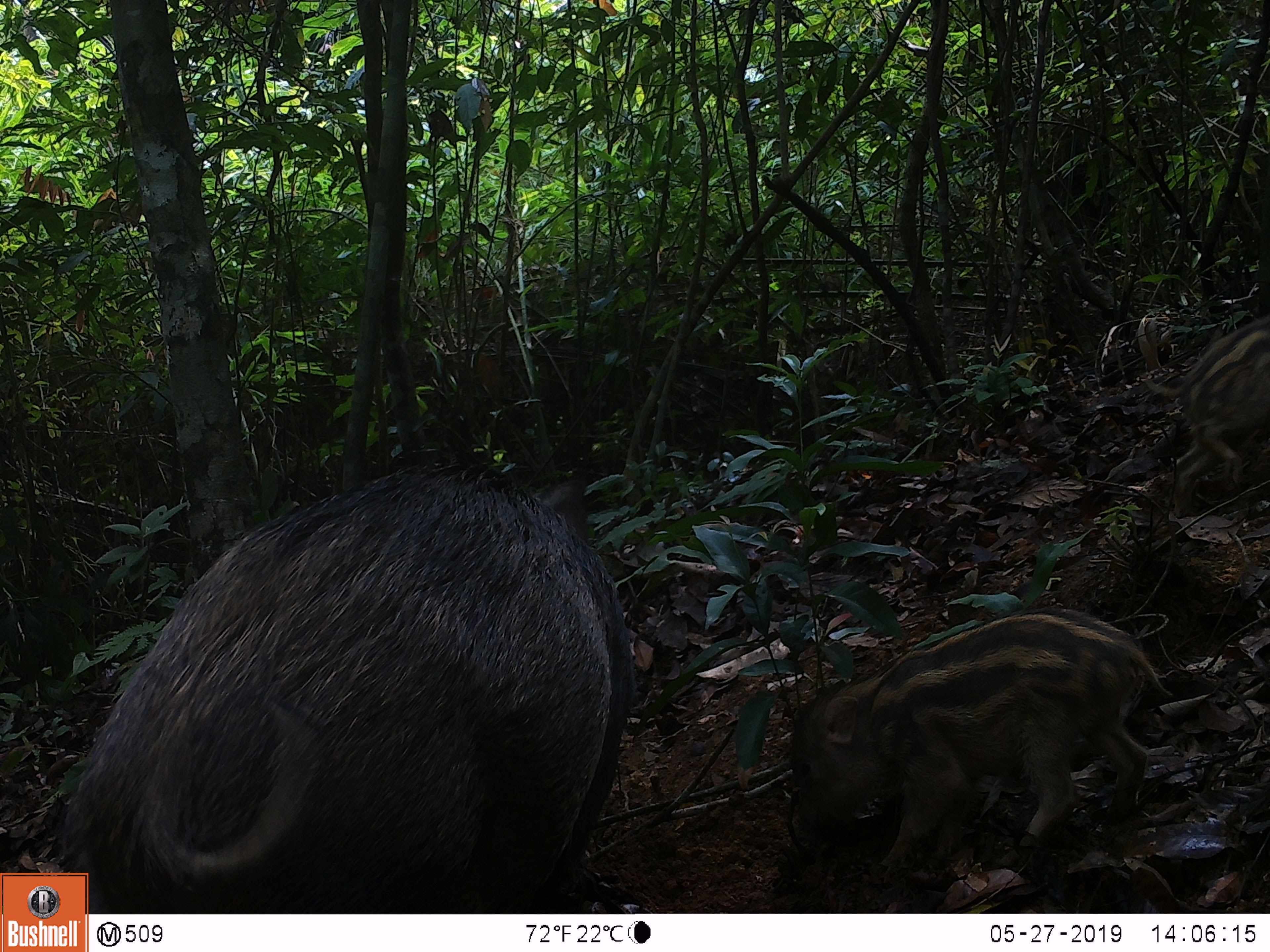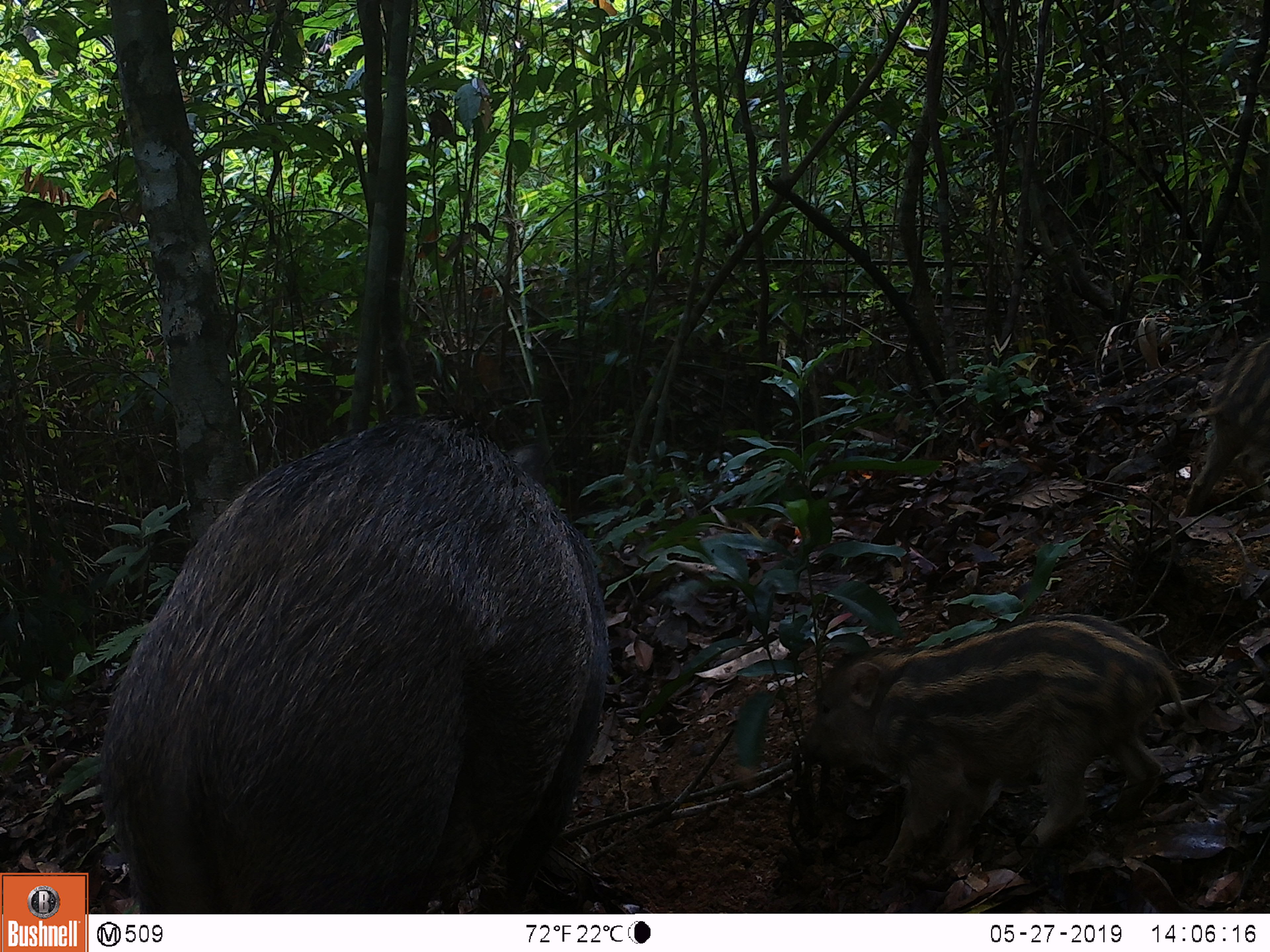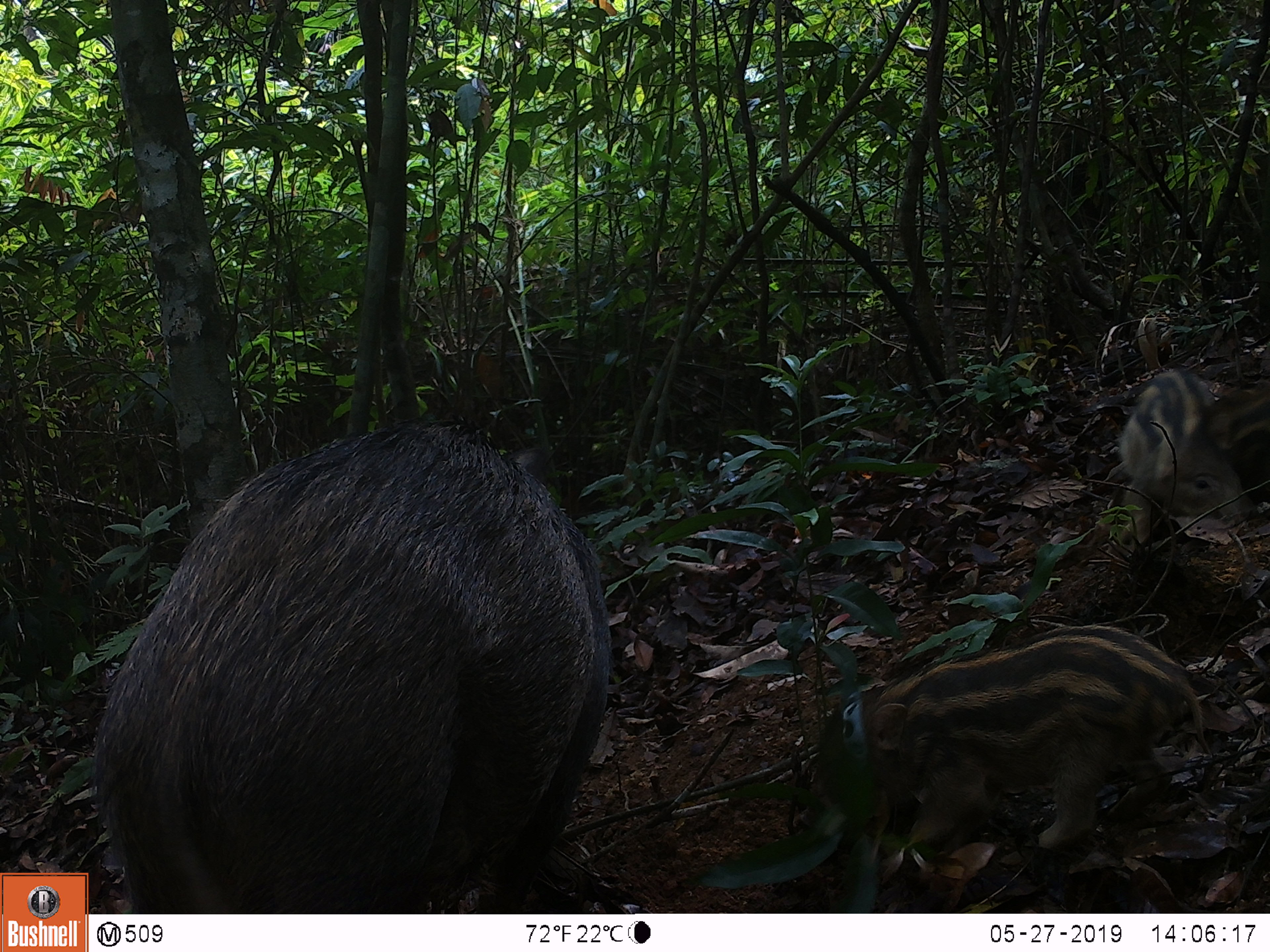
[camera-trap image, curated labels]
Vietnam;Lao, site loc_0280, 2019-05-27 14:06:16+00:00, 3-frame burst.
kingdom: Animalia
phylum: Chordata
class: Mammalia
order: Artiodactyla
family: Suidae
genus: Sus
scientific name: Sus scrofa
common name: eurasian wild pig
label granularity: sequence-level